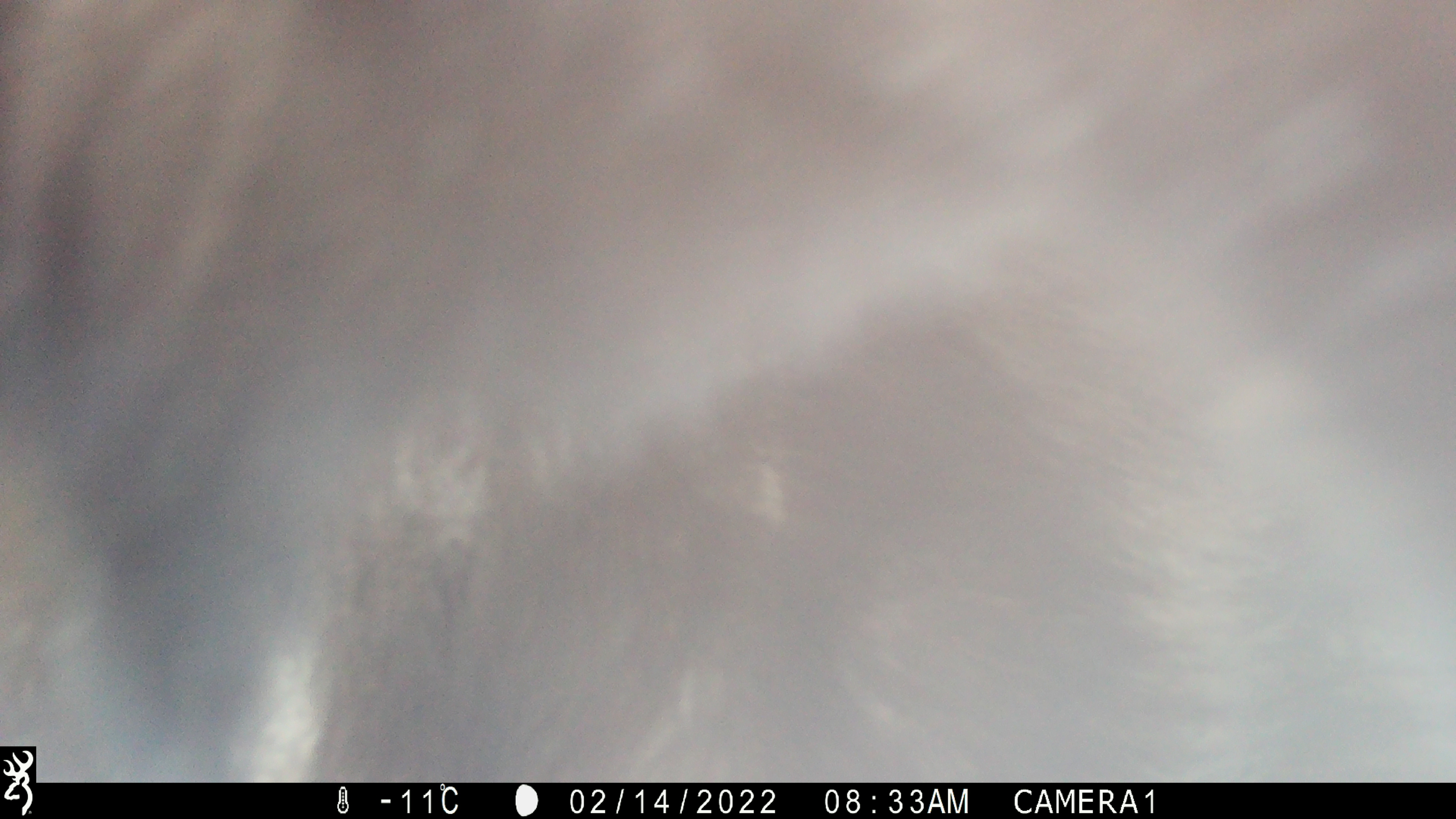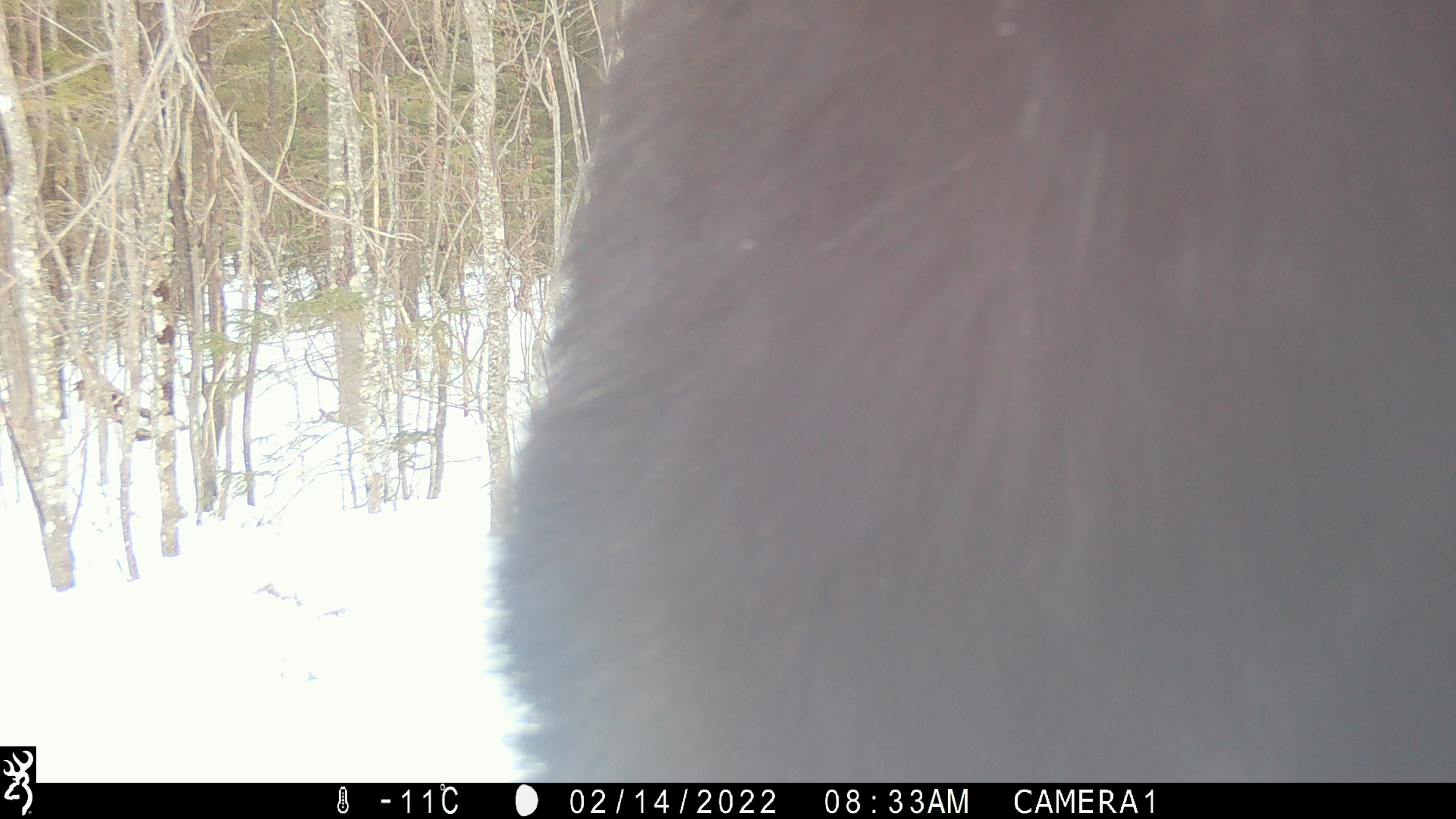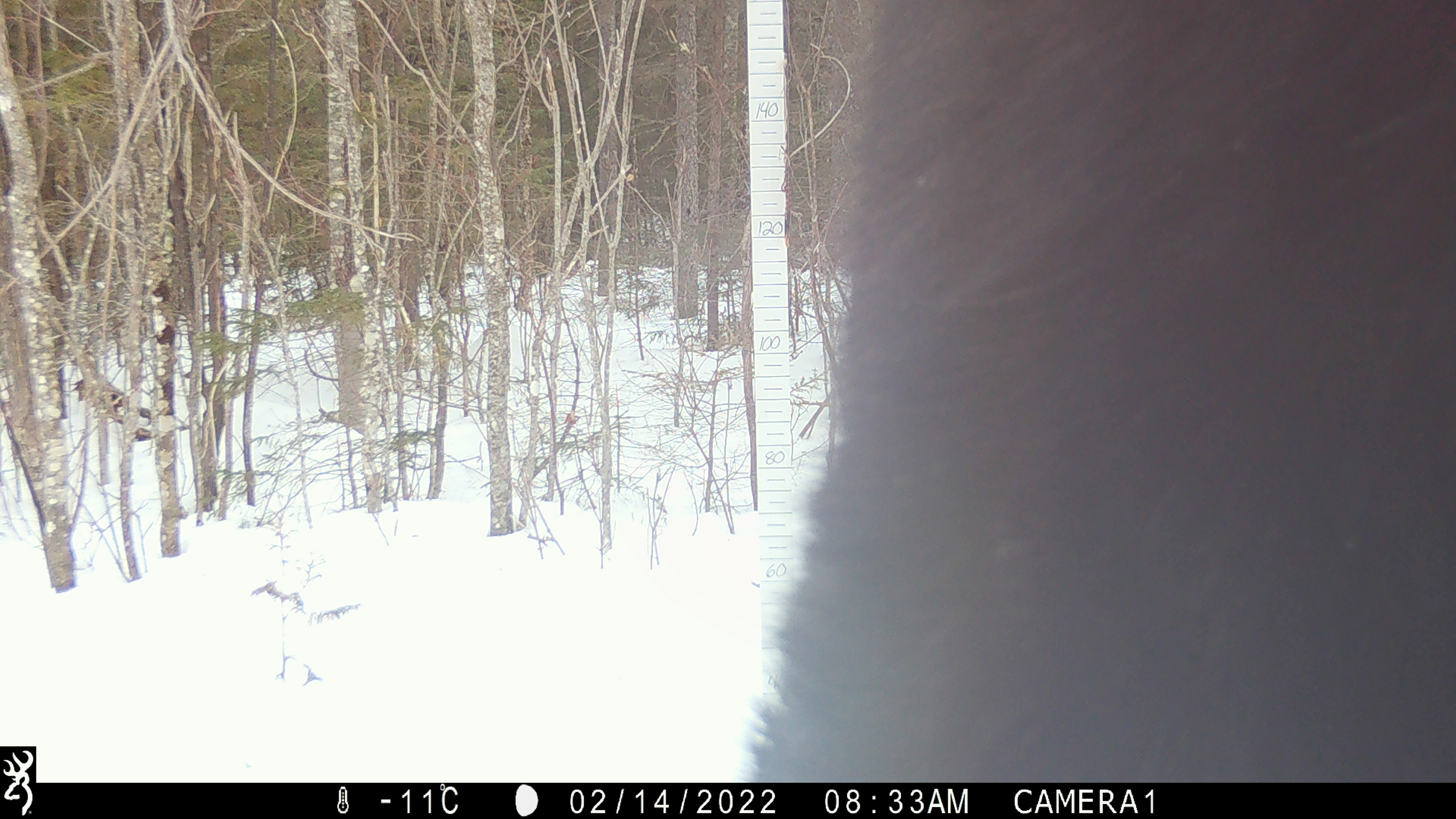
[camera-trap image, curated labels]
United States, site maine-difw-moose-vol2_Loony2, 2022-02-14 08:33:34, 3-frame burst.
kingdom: Animalia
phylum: Chordata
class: Mammalia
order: Artiodactyla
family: Cervidae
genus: Alces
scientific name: Alces alces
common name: moose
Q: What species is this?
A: Moose (Alces alces).